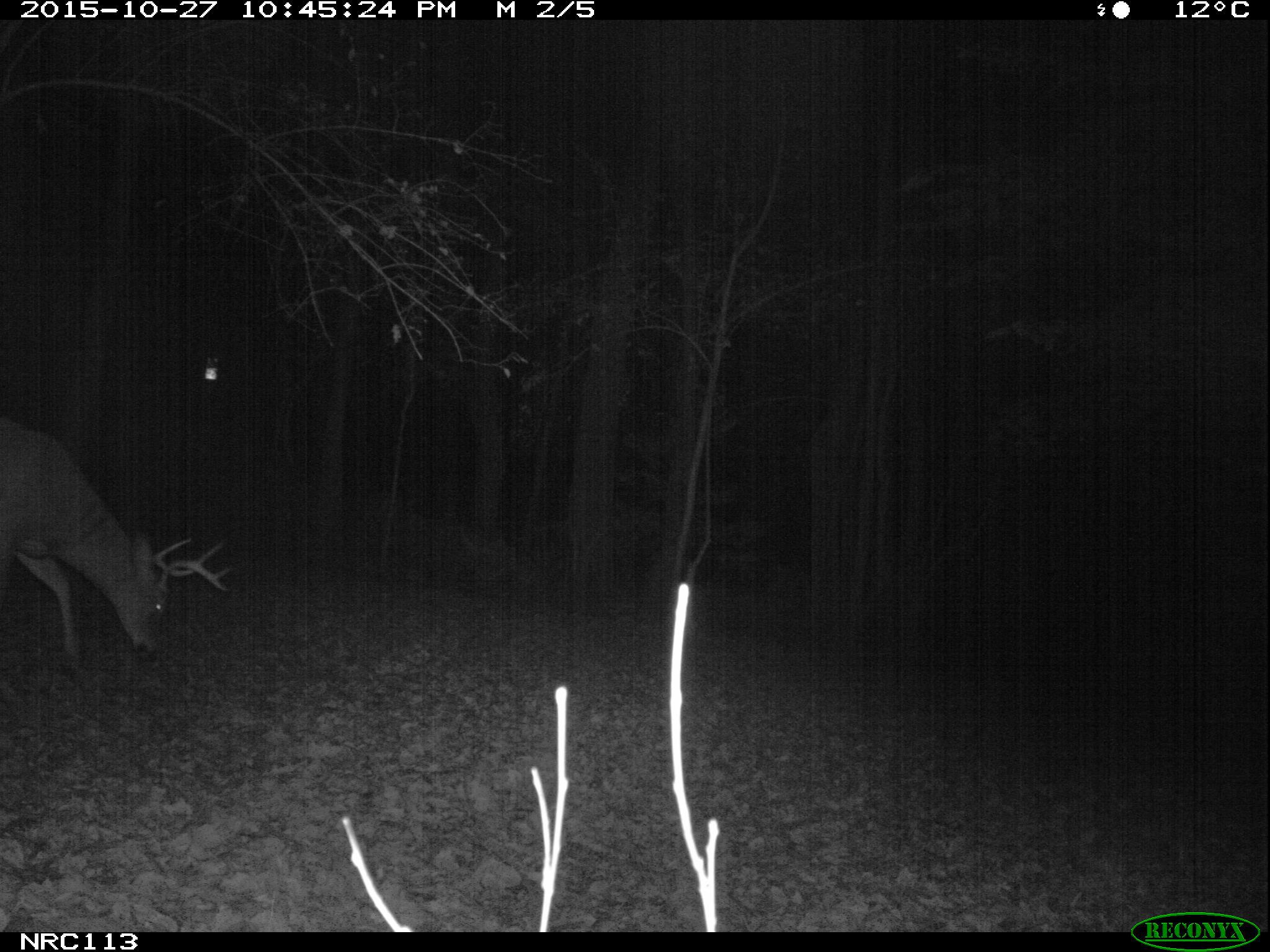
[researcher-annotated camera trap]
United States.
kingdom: Animalia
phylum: Chordata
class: Mammalia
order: Artiodactyla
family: Cervidae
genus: Odocoileus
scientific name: Odocoileus virginianus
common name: white-tailed deer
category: White Tailed Deer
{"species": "White Tailed Deer (white-tailed deer) (Odocoileus virginianus)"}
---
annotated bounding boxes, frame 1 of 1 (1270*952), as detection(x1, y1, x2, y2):
White Tailed Deer: detection(0, 412, 247, 683)